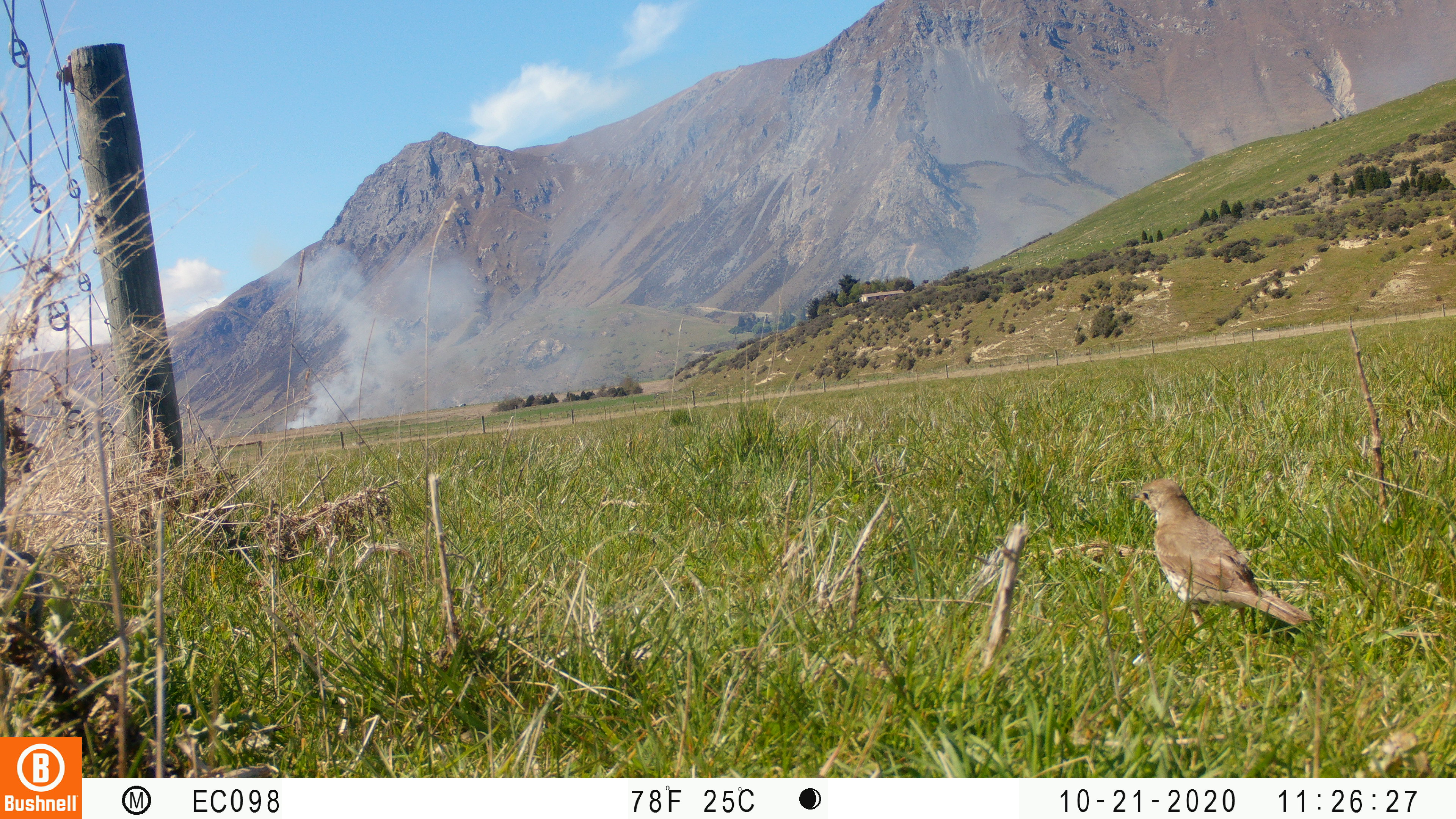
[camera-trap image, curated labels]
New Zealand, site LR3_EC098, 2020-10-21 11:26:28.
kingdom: Animalia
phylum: Chordata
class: Aves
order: Passeriformes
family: Turdidae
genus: Turdus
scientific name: Turdus philomelos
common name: song thrush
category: thrush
Thrush (song thrush) (Turdus philomelos).